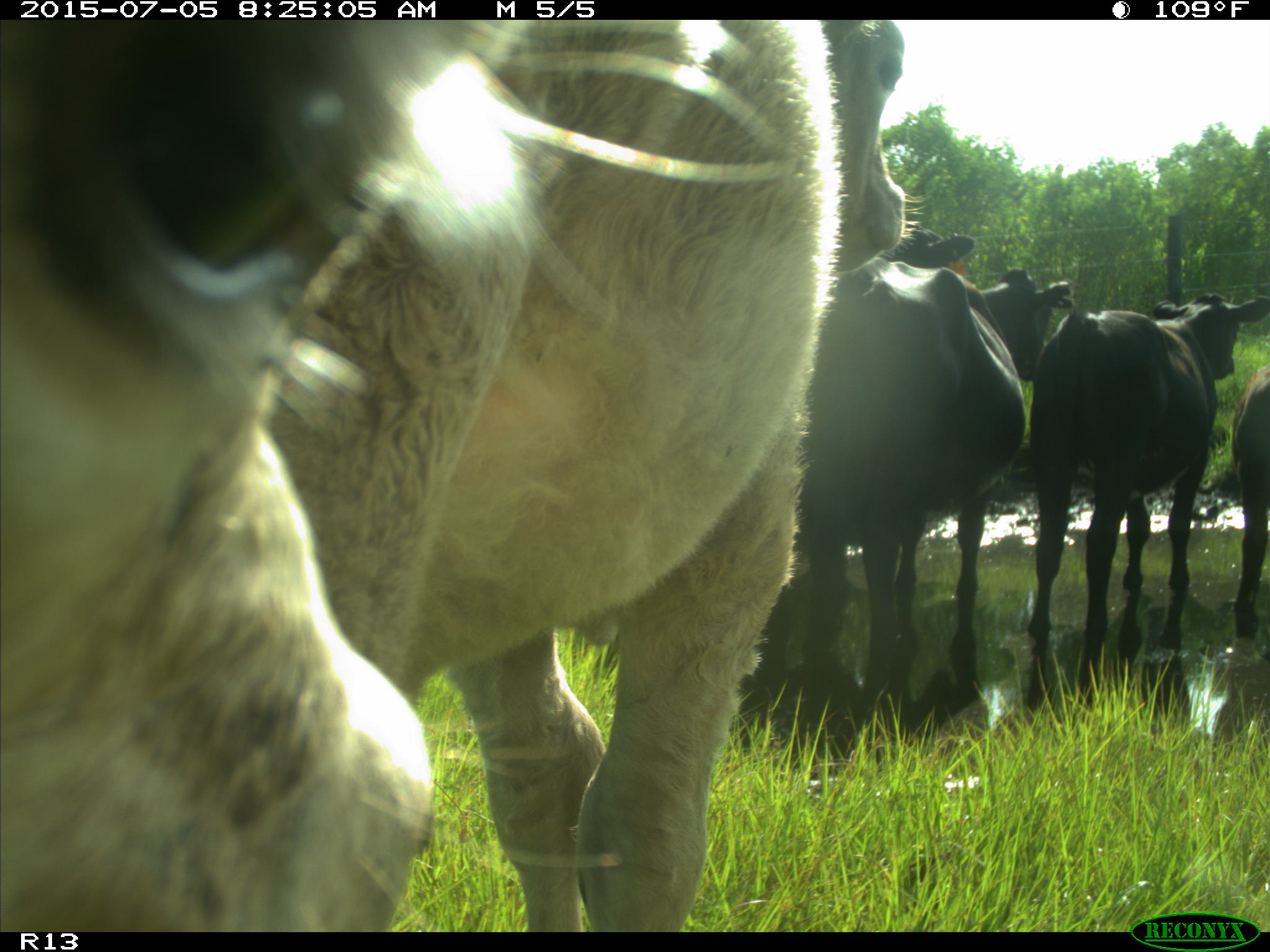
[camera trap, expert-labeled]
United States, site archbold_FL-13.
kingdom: Animalia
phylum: Chordata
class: Mammalia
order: Artiodactyla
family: Bovidae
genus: Bos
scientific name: Bos taurus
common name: domestic cow